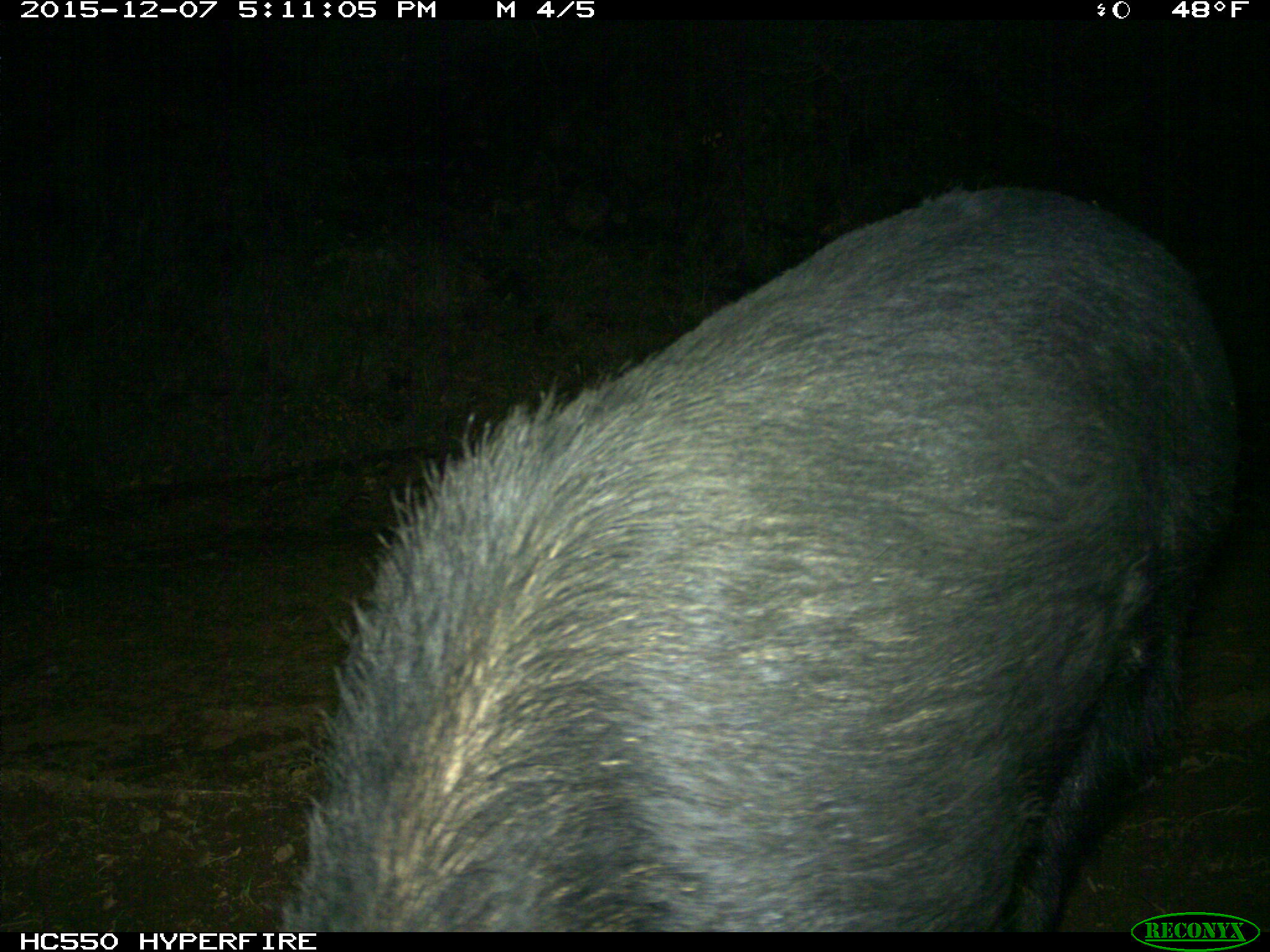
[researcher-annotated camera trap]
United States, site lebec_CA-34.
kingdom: Animalia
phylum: Chordata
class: Mammalia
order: Artiodactyla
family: Suidae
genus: Sus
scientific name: Sus scrofa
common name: wild boar